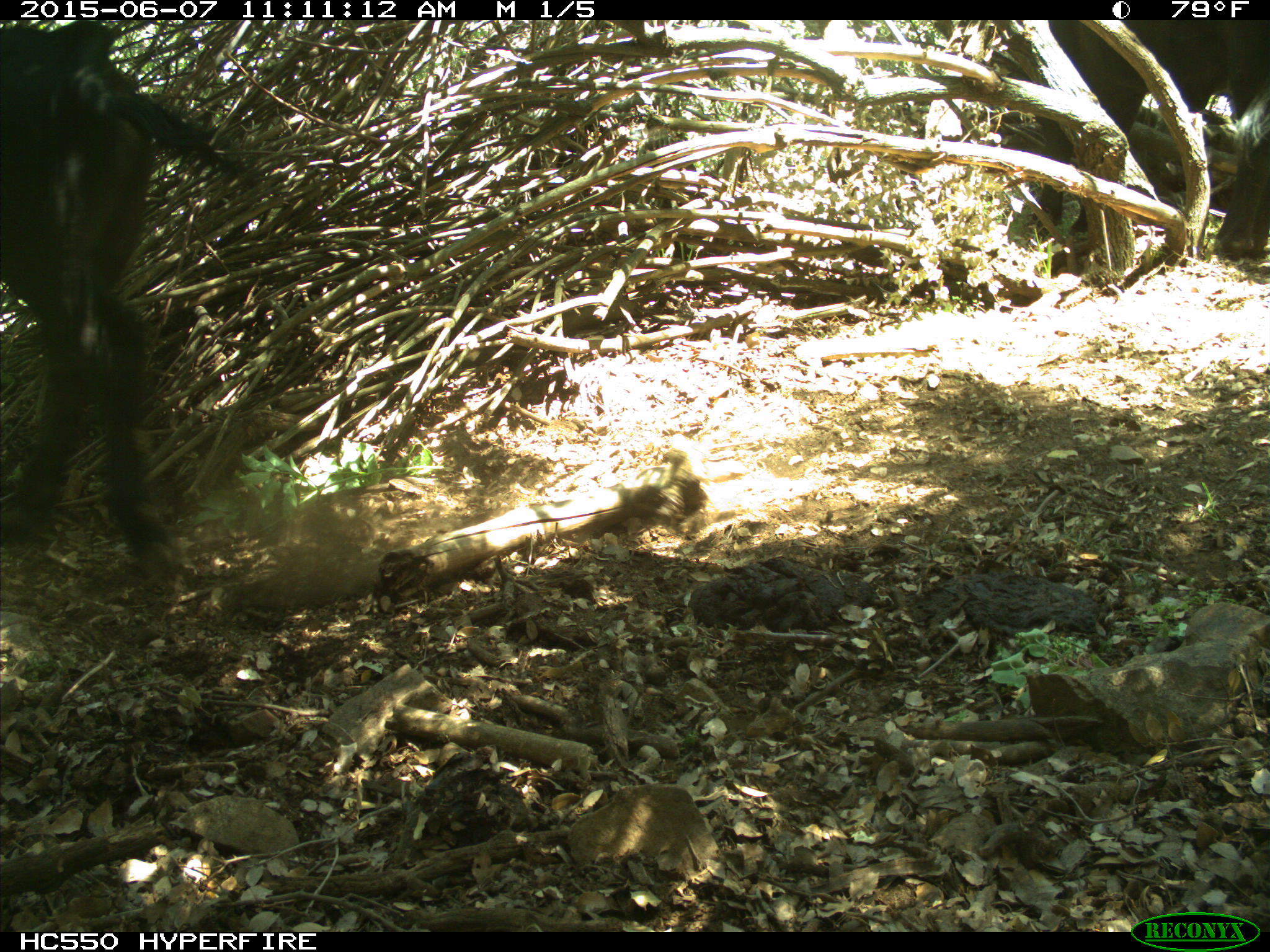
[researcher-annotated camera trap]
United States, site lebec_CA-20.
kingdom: Animalia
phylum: Chordata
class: Mammalia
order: Artiodactyla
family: Bovidae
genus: Bos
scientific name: Bos taurus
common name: domestic cow